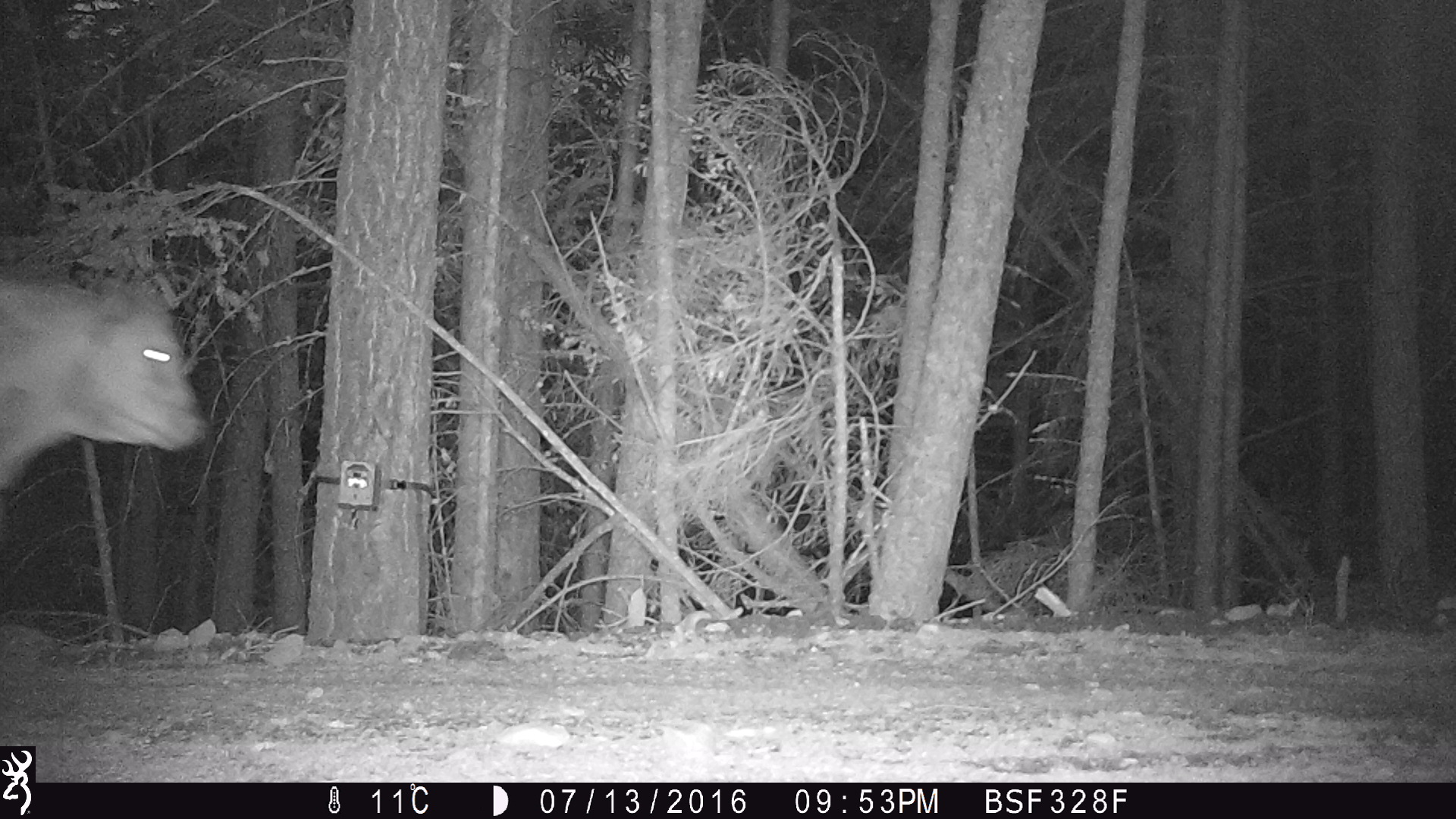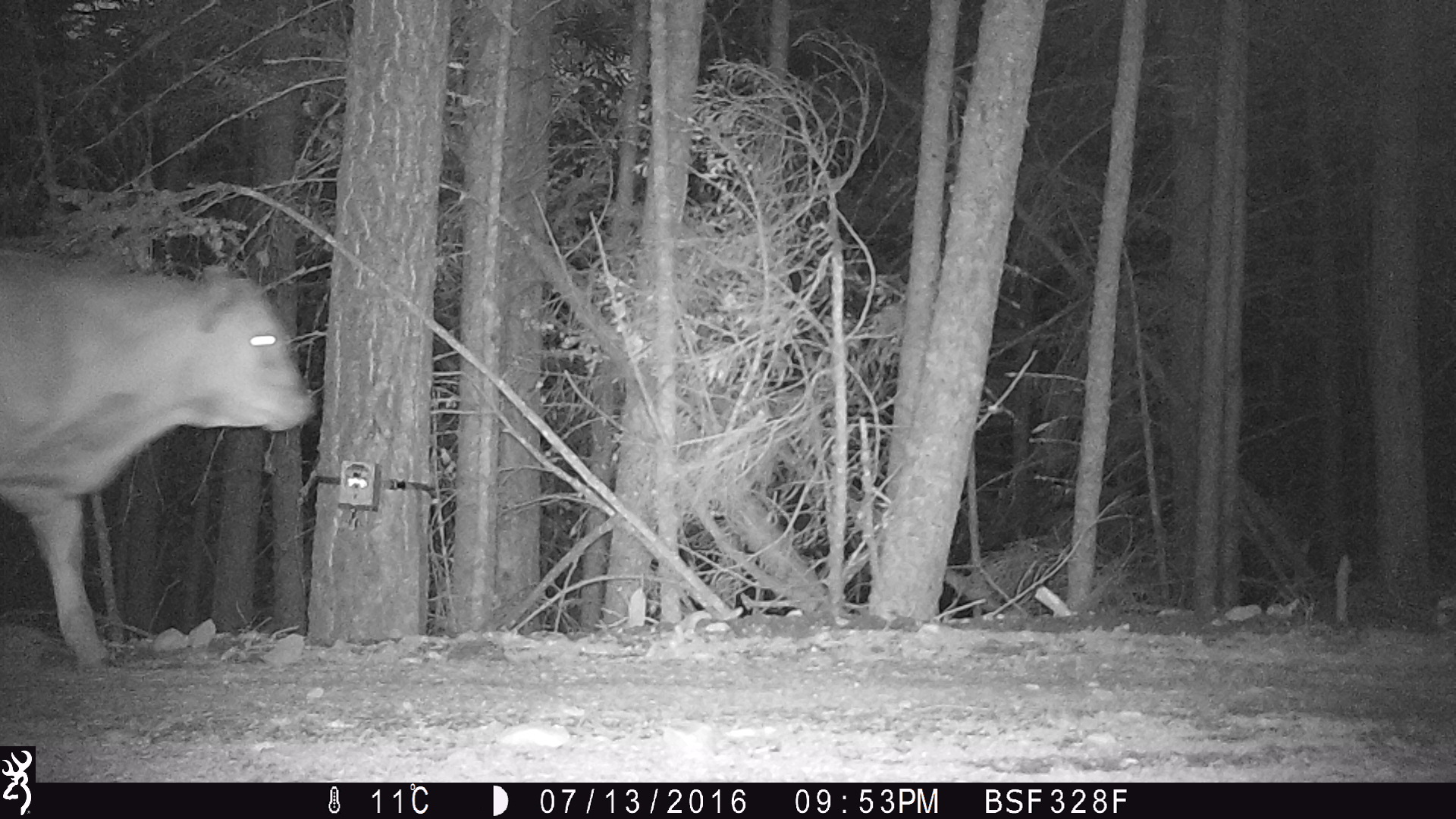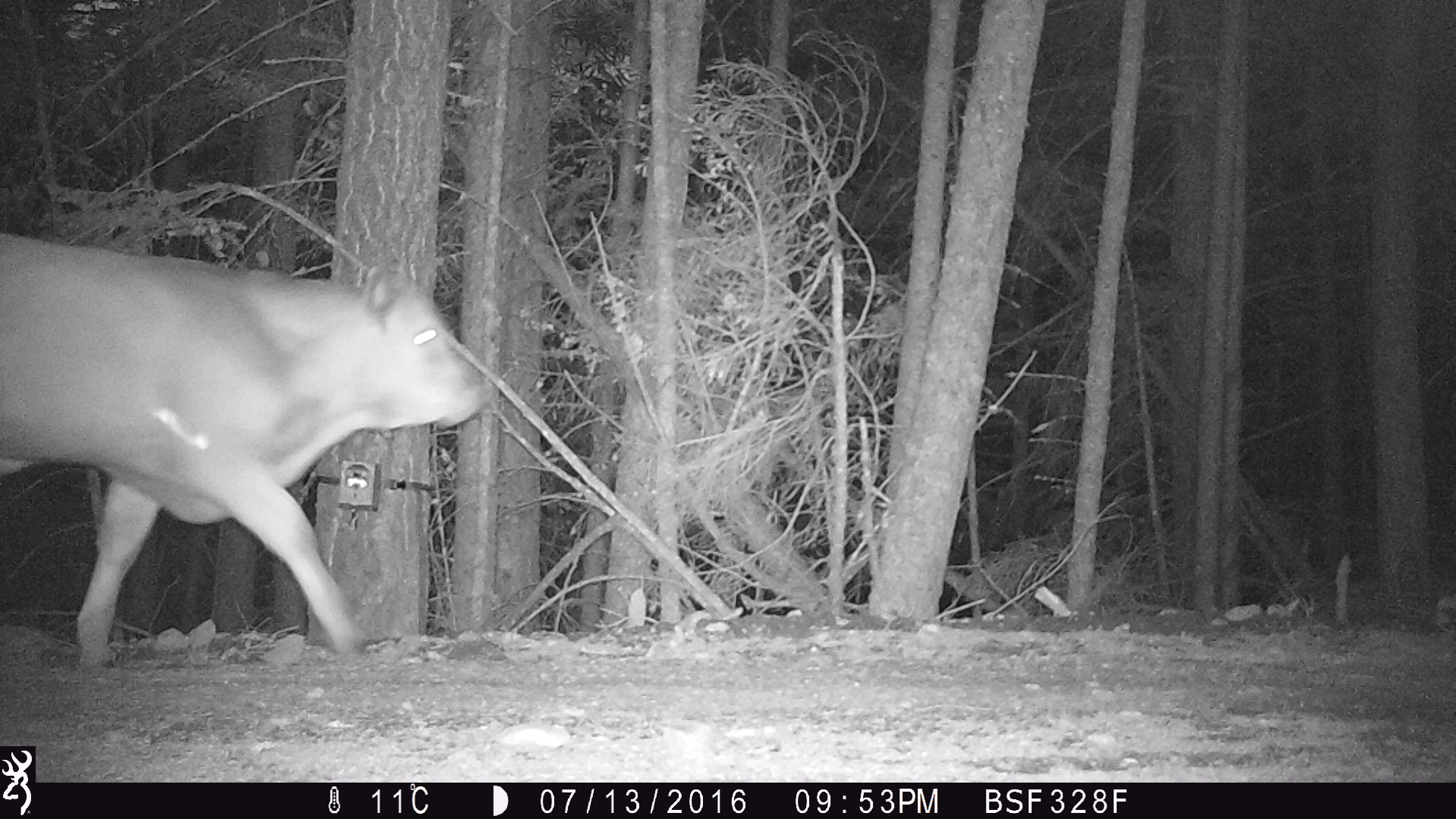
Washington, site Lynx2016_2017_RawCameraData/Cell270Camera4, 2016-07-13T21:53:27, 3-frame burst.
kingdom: Animalia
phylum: Chordata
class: Mammalia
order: Artiodactyla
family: Bovidae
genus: Bos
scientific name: Bos taurus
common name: domestic cattle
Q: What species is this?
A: Domestic cattle (Bos taurus).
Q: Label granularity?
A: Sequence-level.